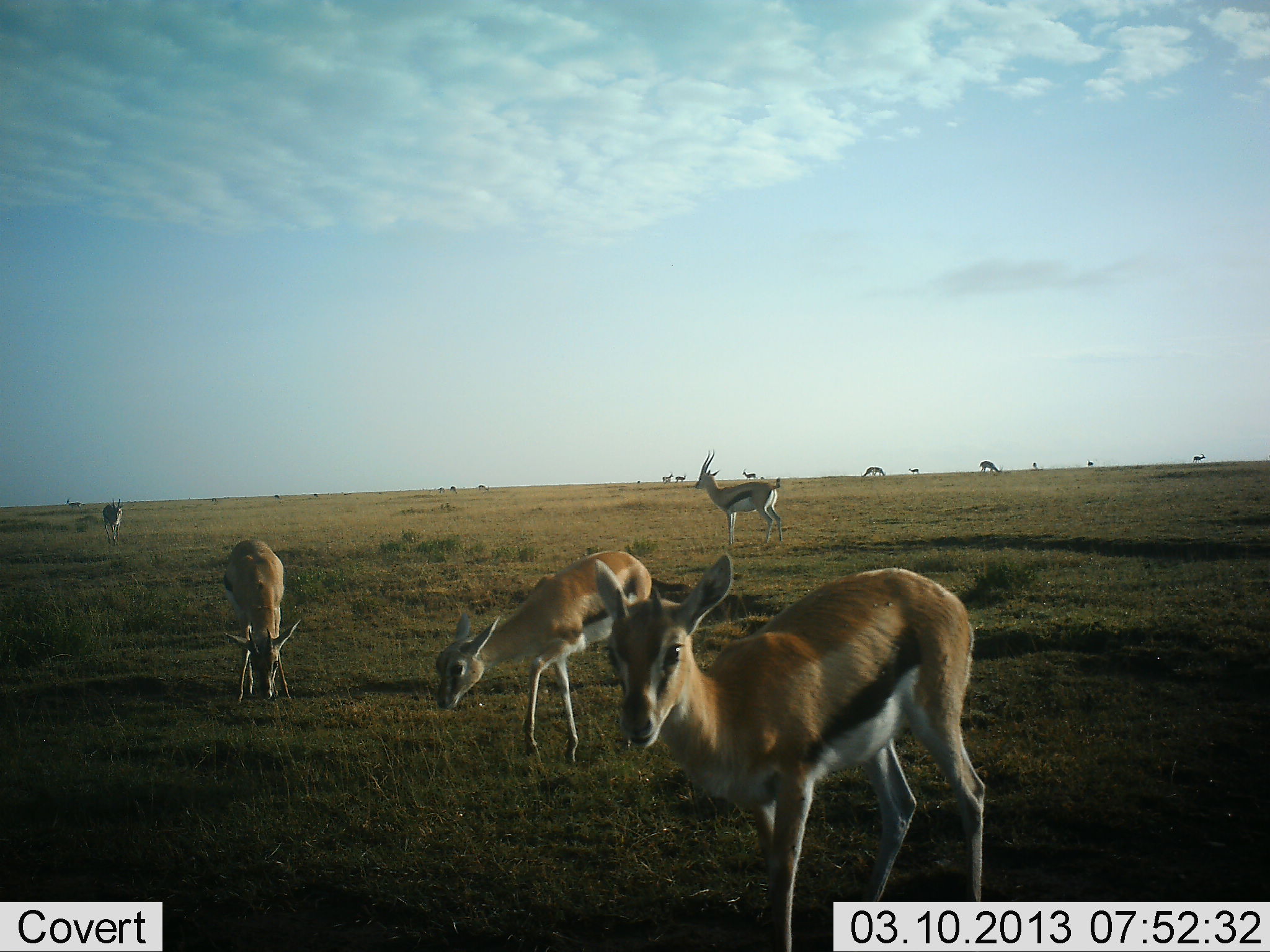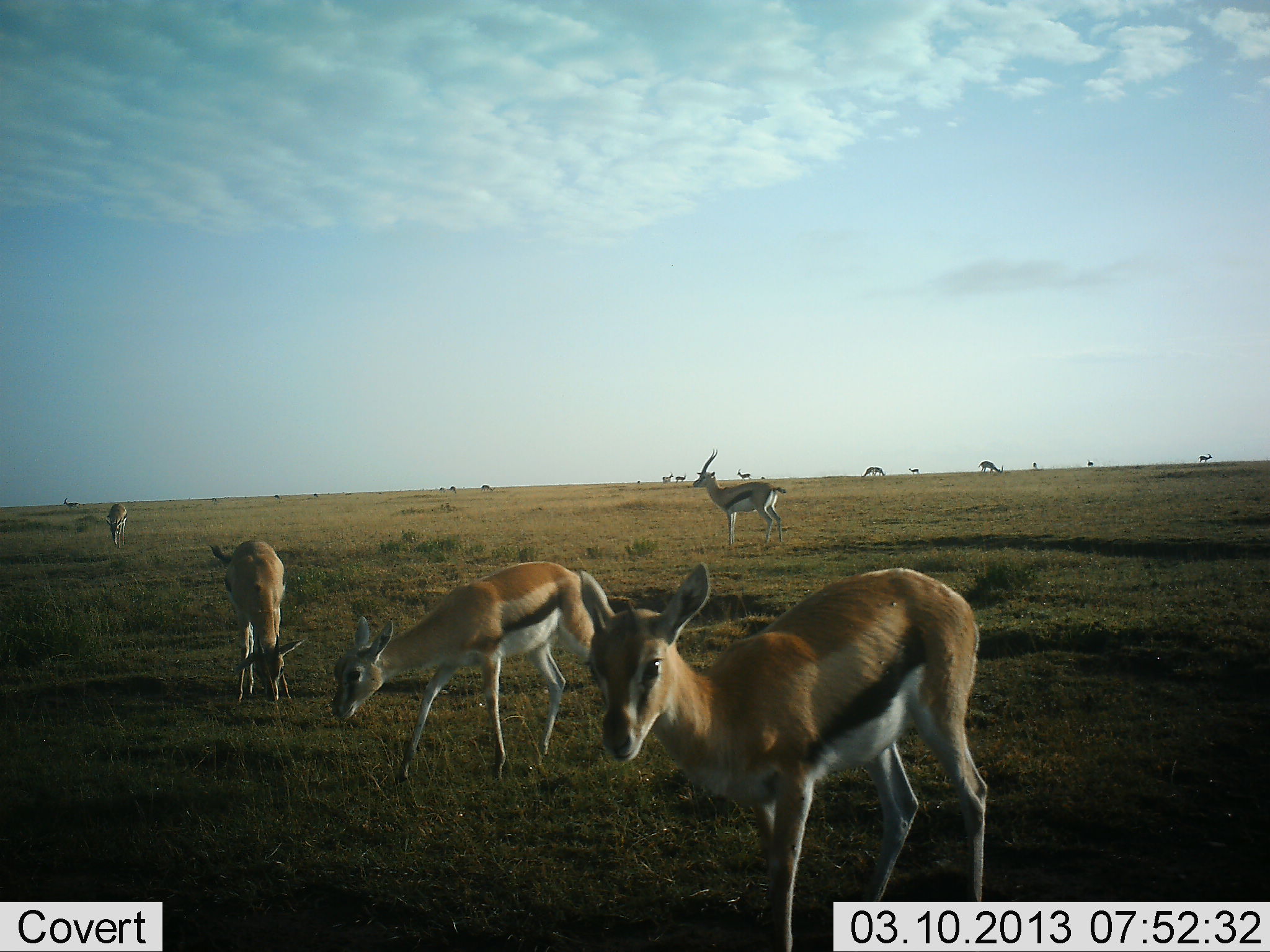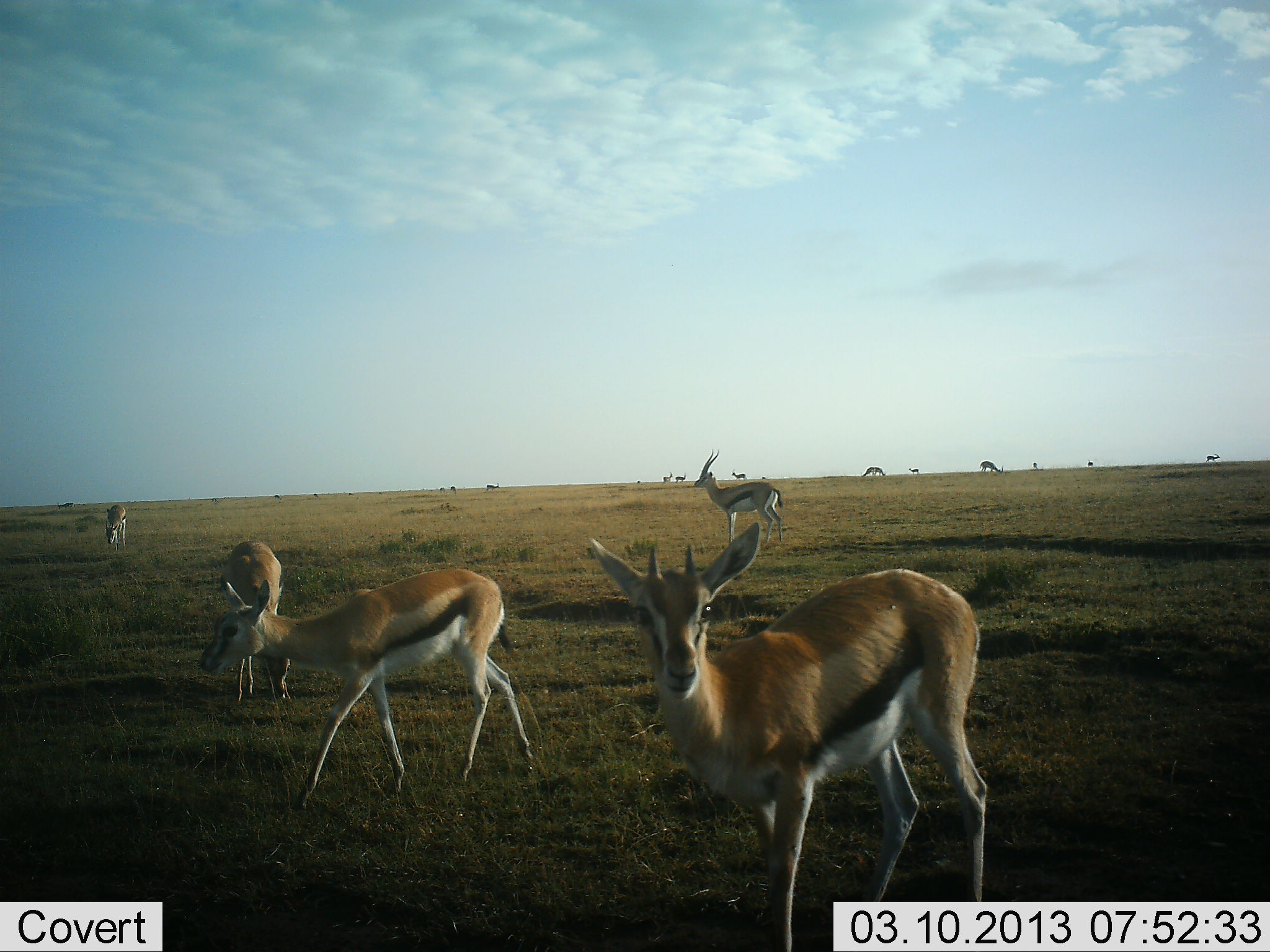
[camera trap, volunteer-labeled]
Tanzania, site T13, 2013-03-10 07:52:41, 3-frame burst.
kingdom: Animalia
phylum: Chordata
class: Mammalia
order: Artiodactyla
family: Bovidae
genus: Eudorcas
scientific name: Eudorcas thomsonii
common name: thomson's gazelle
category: gazellethomsons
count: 11-50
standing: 73%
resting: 12%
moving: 62%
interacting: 8%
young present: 15%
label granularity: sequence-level